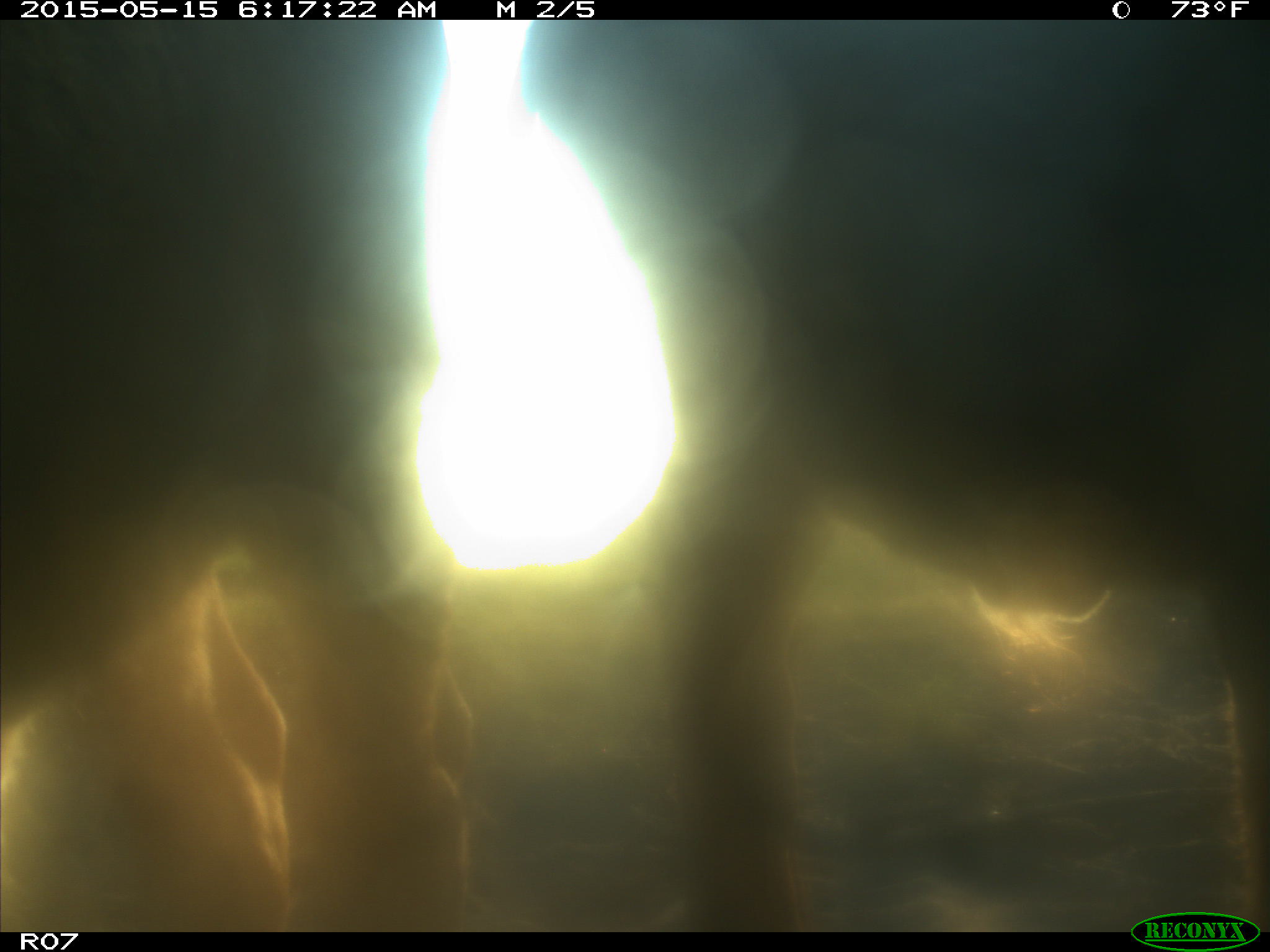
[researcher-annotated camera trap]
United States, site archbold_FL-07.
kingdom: Animalia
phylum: Chordata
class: Mammalia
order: Artiodactyla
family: Bovidae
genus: Bos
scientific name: Bos taurus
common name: domestic cow